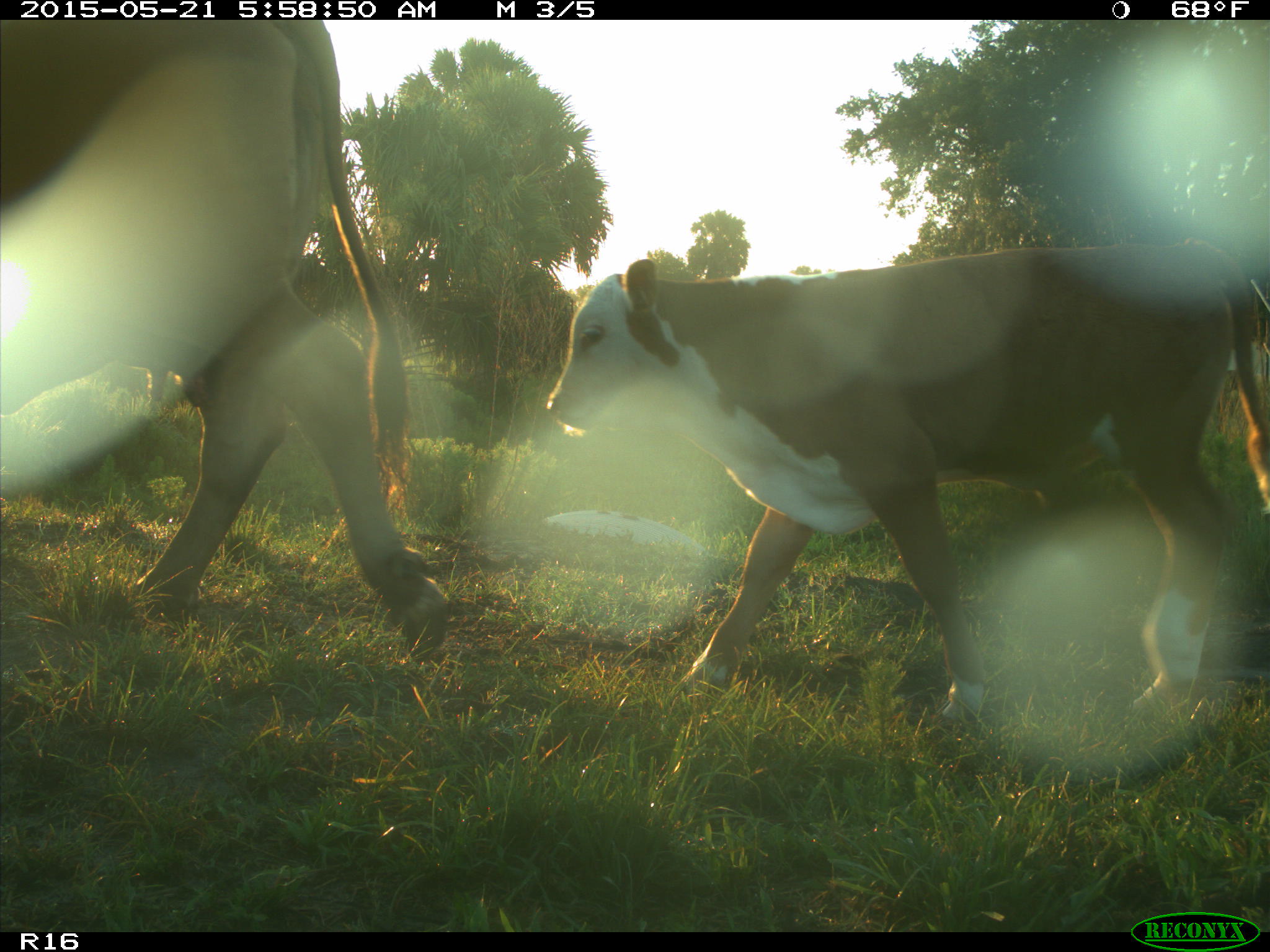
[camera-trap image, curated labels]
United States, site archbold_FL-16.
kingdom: Animalia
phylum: Chordata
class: Mammalia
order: Artiodactyla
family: Bovidae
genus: Bos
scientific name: Bos taurus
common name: domestic cow